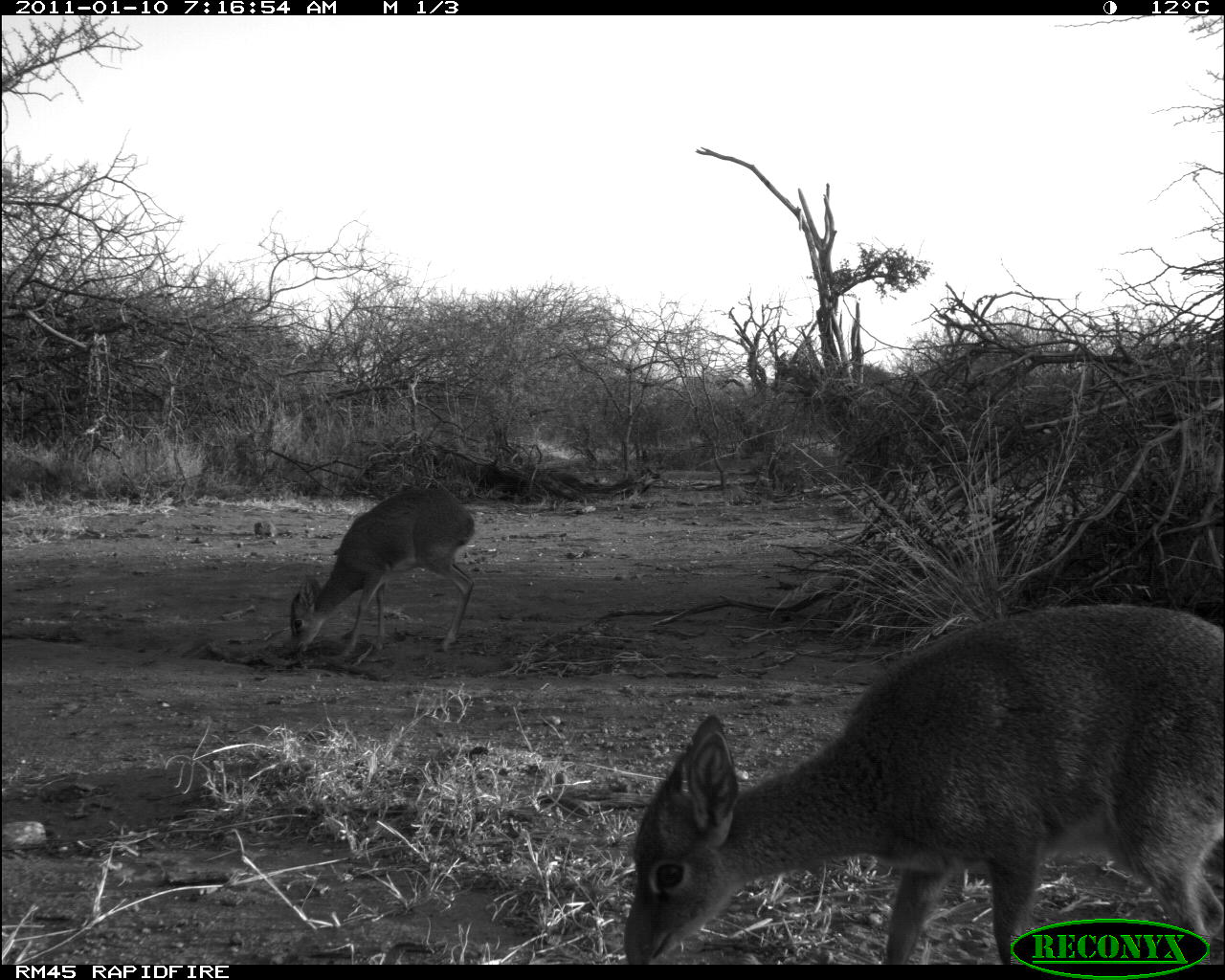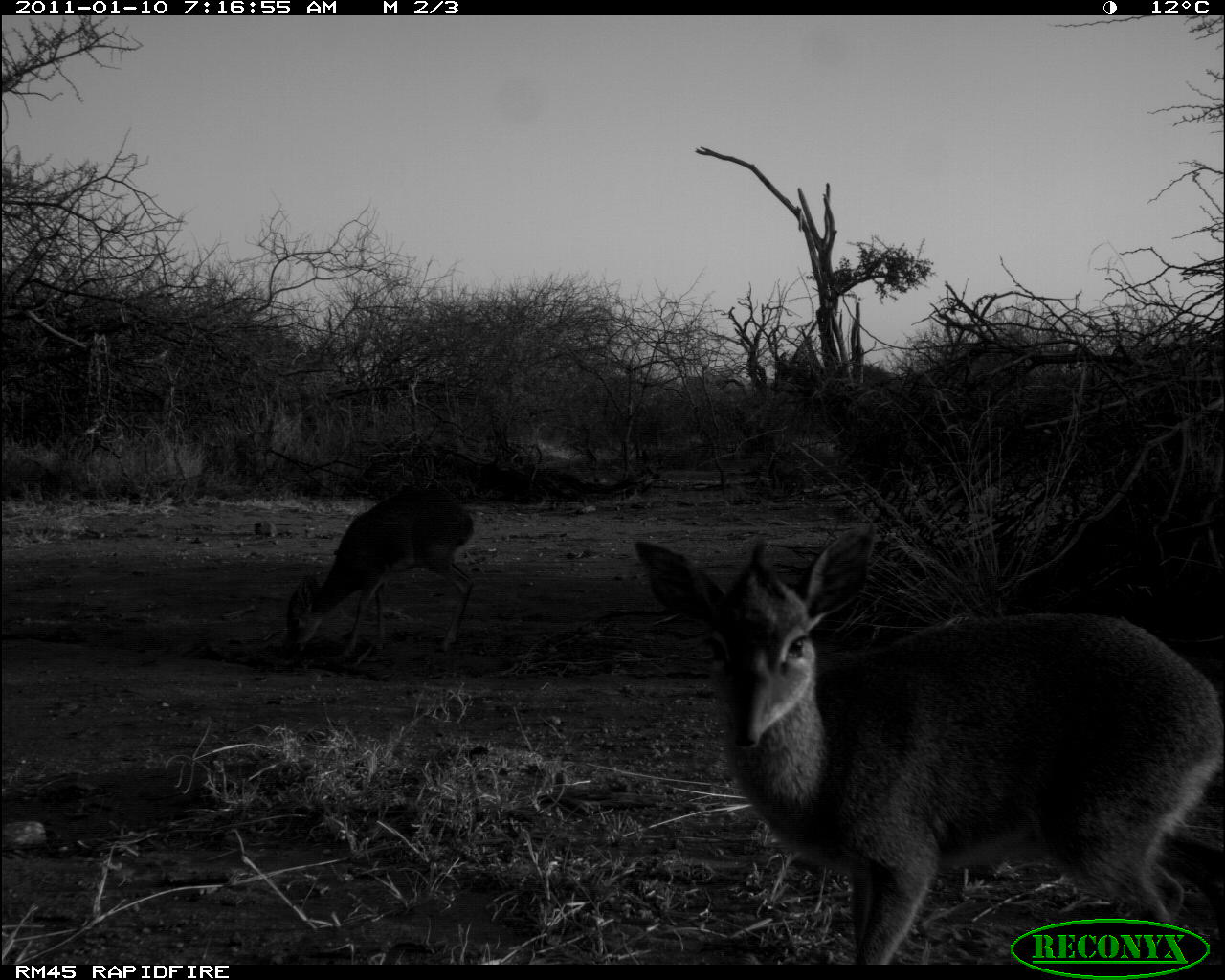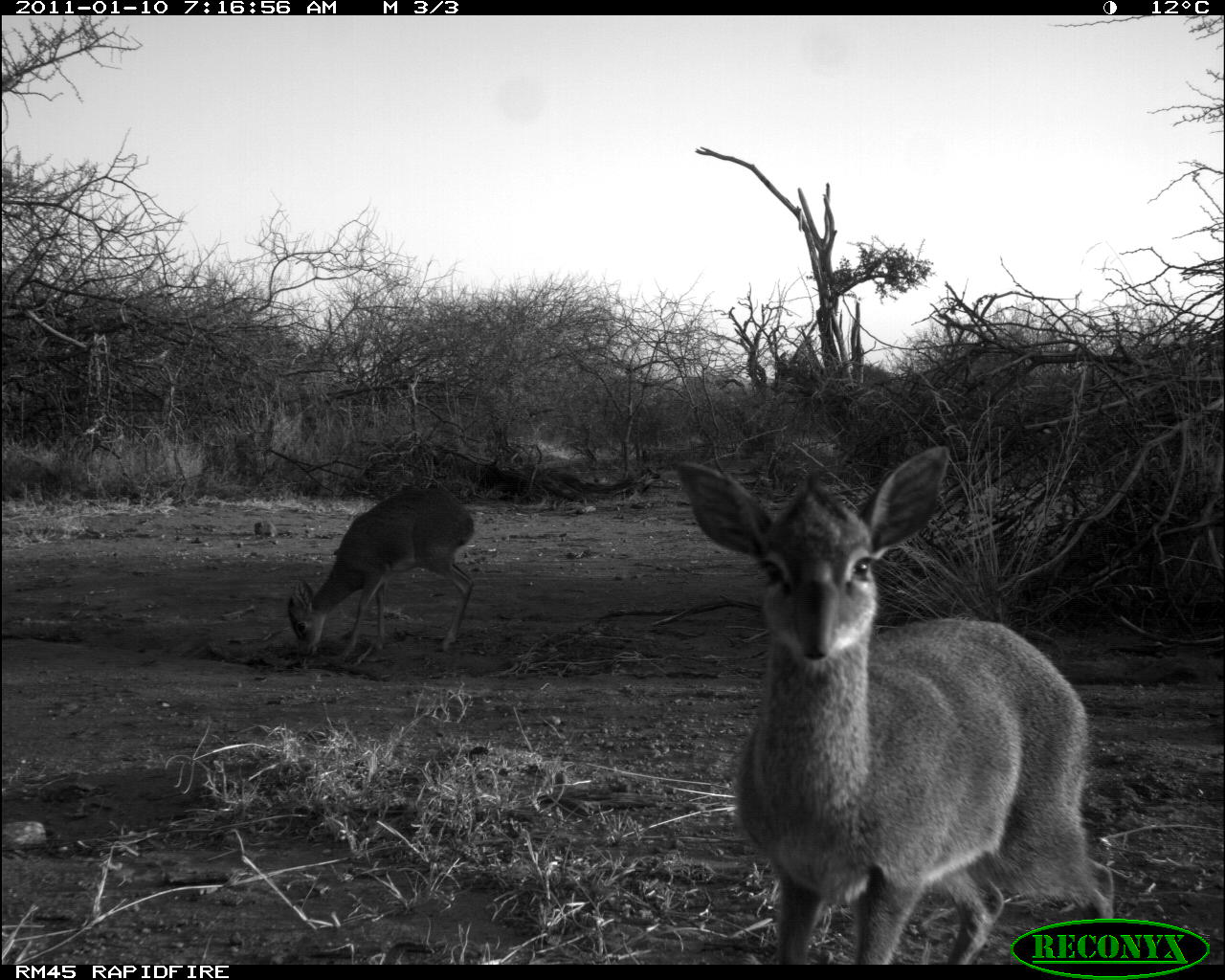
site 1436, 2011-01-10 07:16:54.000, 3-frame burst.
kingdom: Animalia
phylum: Chordata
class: Mammalia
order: Artiodactyla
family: Bovidae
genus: Madoqua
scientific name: Madoqua guentheri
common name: günther's dik-dik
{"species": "Madoqua guentheri (günther's dik-dik)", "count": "2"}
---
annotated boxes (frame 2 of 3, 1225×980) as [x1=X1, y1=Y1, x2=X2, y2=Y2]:
madoqua guentheri: [x1=628, y1=518, x2=1225, y2=962]; [x1=283, y1=483, x2=475, y2=660]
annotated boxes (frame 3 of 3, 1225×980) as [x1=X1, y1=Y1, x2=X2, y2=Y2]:
madoqua guentheri: [x1=672, y1=442, x2=1116, y2=961]; [x1=285, y1=486, x2=475, y2=667]